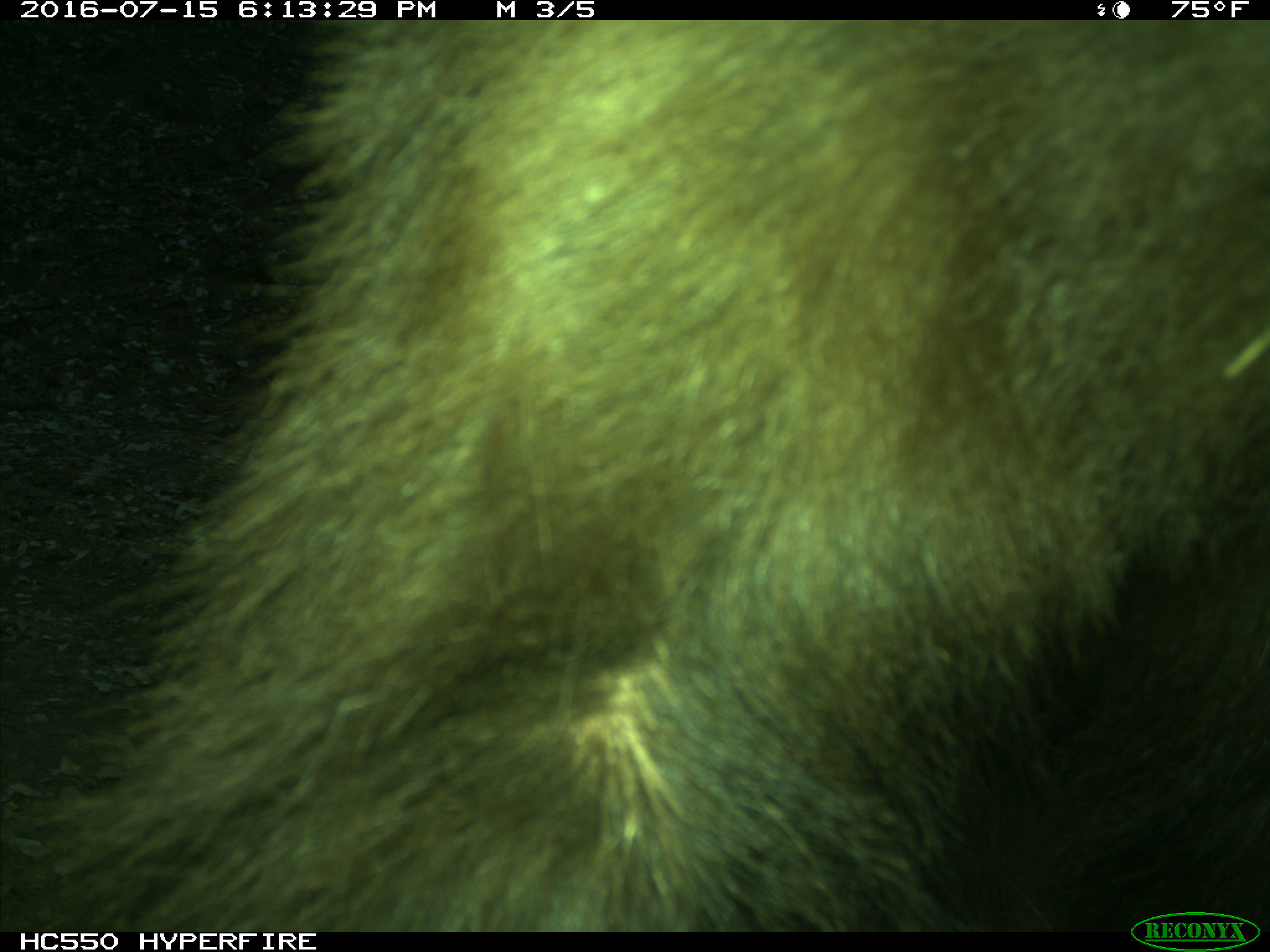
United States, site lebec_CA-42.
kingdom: Animalia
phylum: Chordata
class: Mammalia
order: Carnivora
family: Ursidae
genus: Ursus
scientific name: Ursus americanus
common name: american black bear